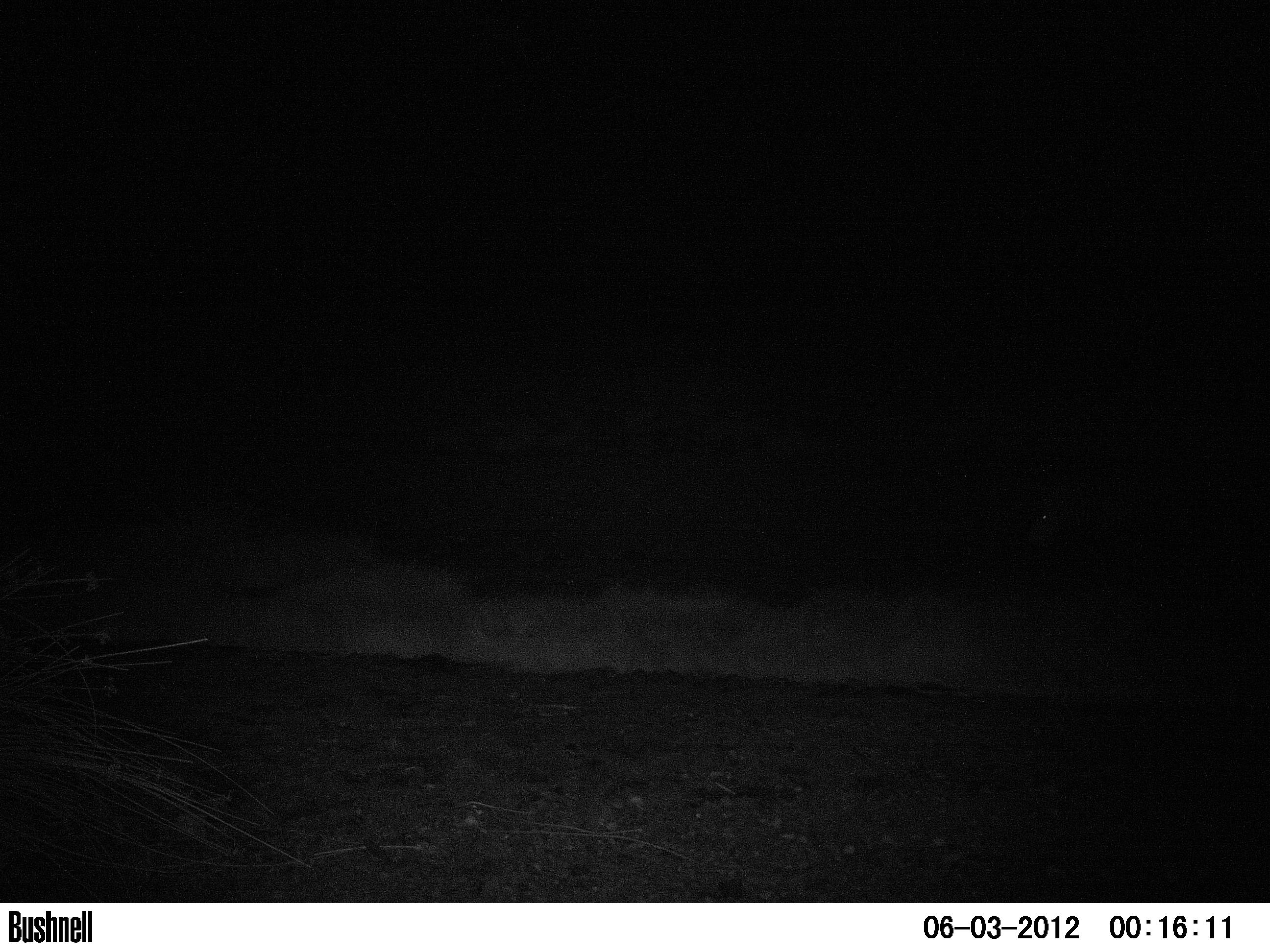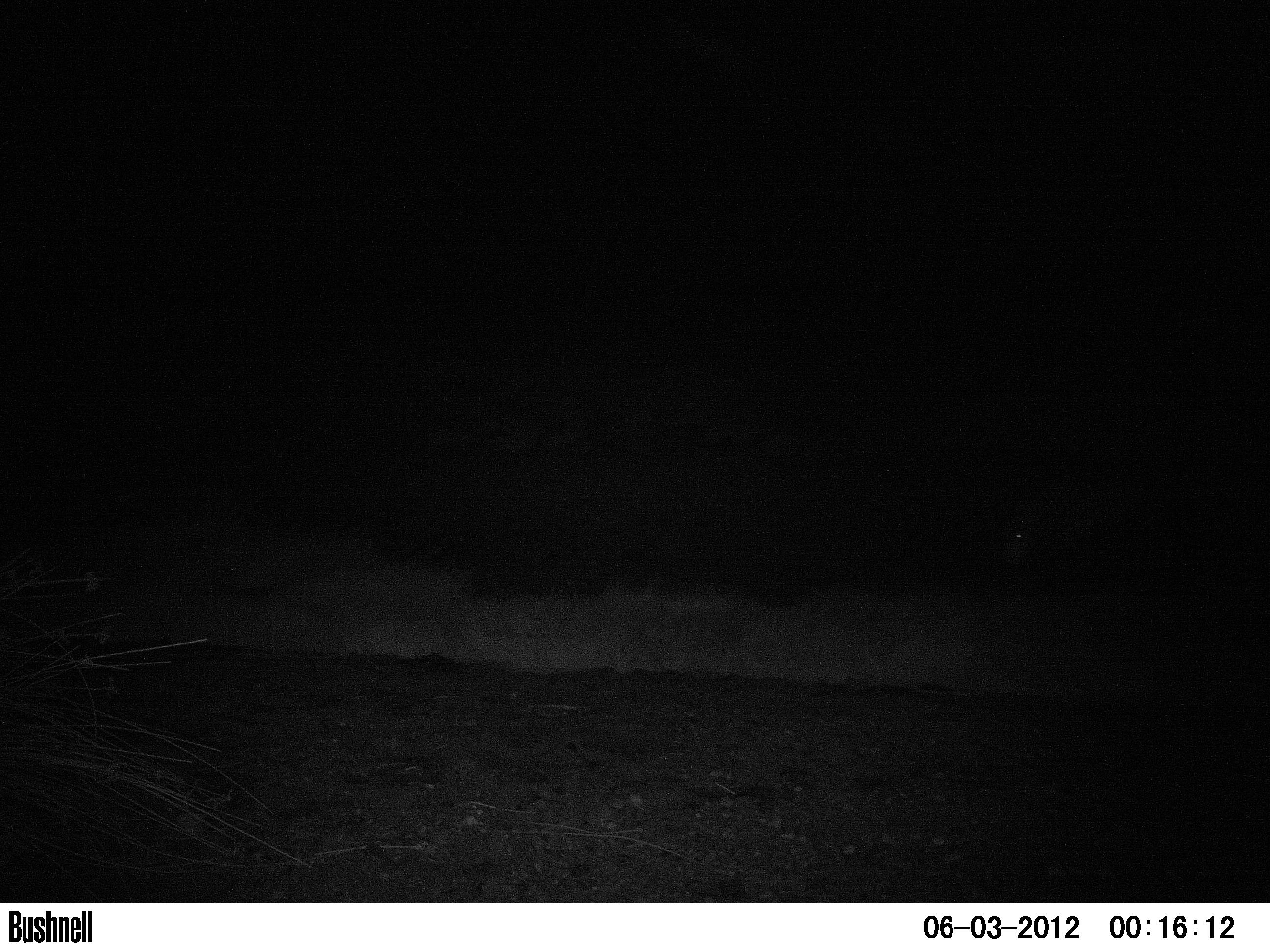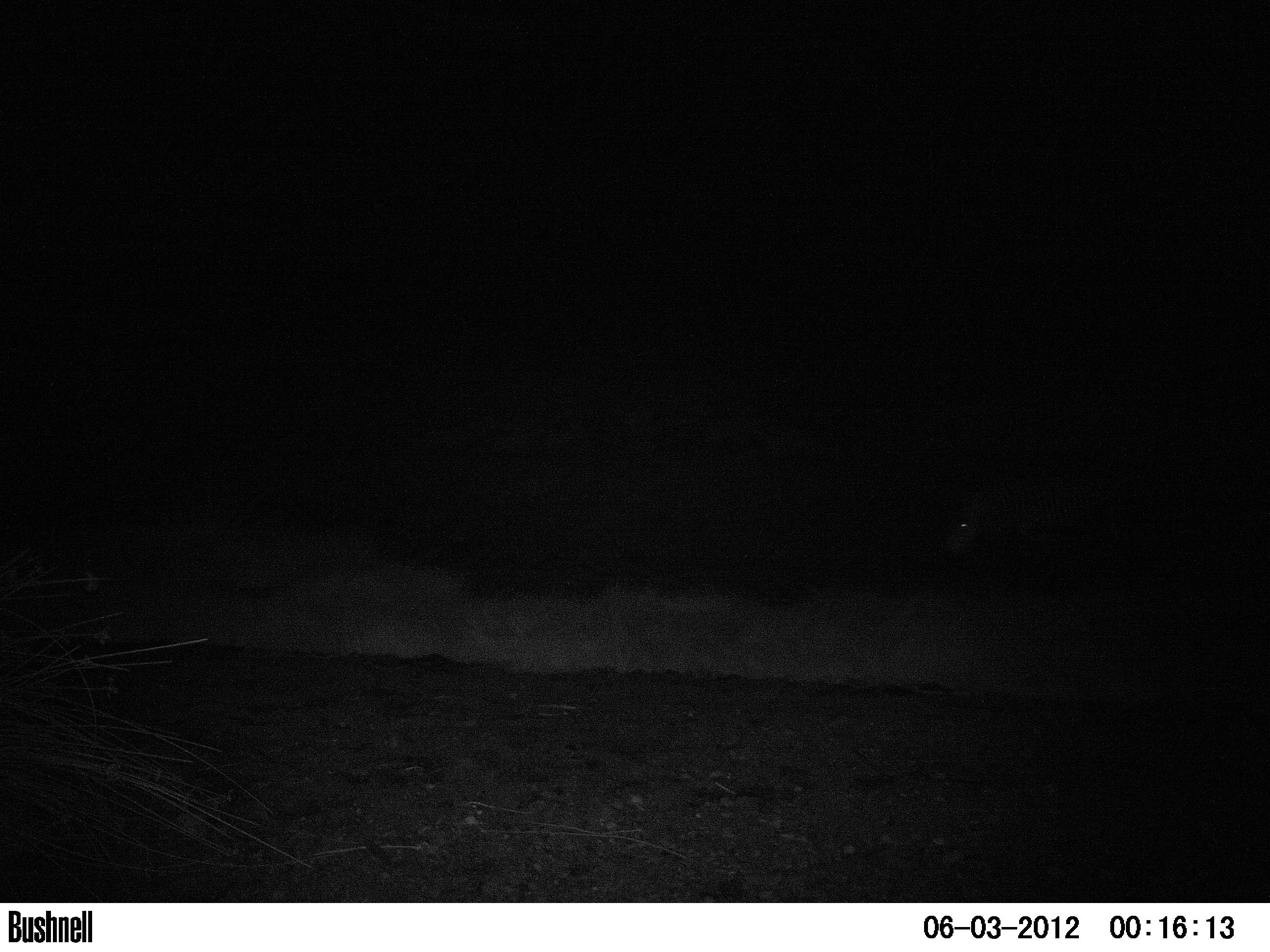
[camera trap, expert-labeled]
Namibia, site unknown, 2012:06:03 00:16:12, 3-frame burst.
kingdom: Animalia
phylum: Chordata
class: Mammalia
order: Perissodactyla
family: Equidae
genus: Equus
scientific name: Equus zebra hartmannae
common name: hartmann's mountain zebra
Equus zebra hartmannae (hartmann's mountain zebra).